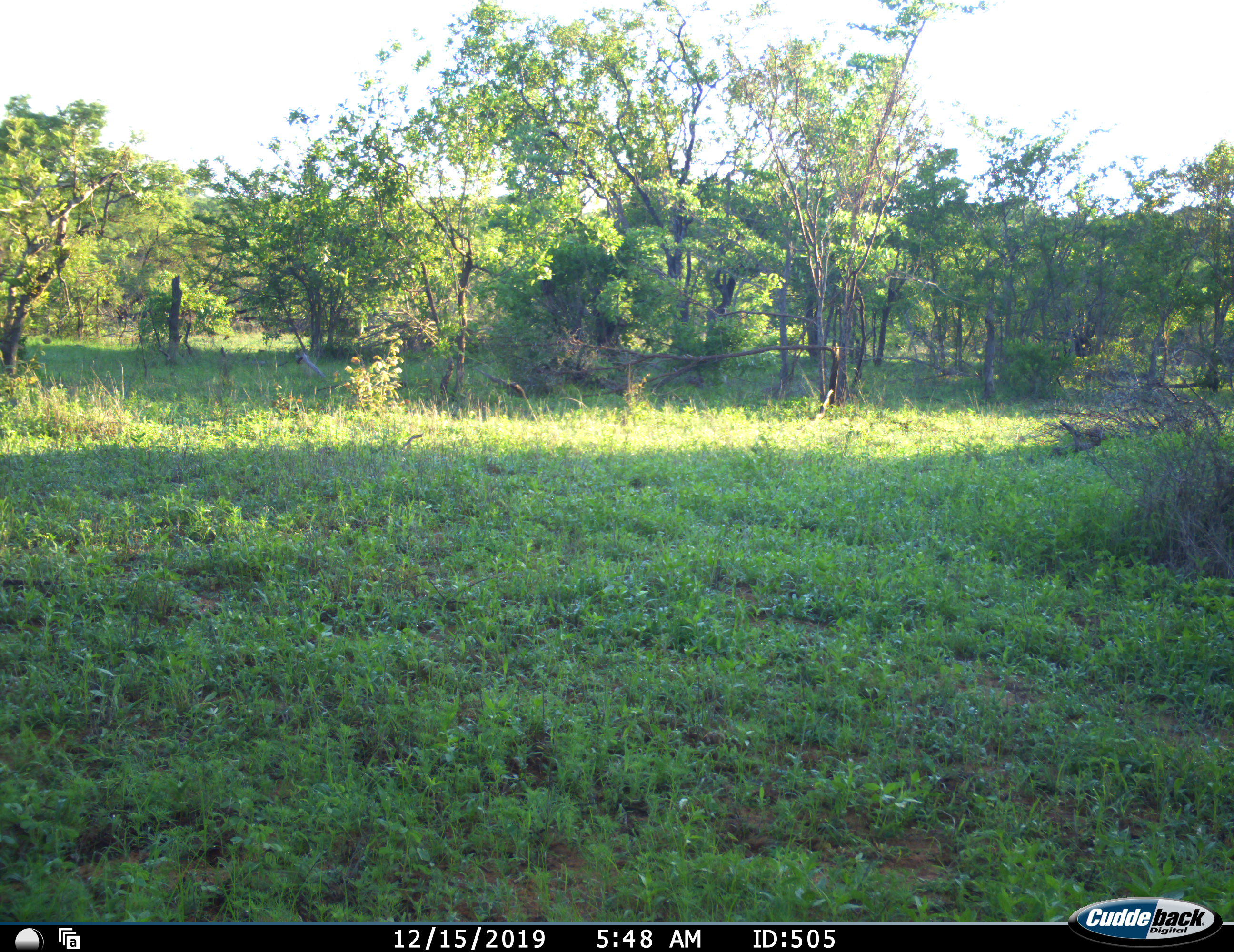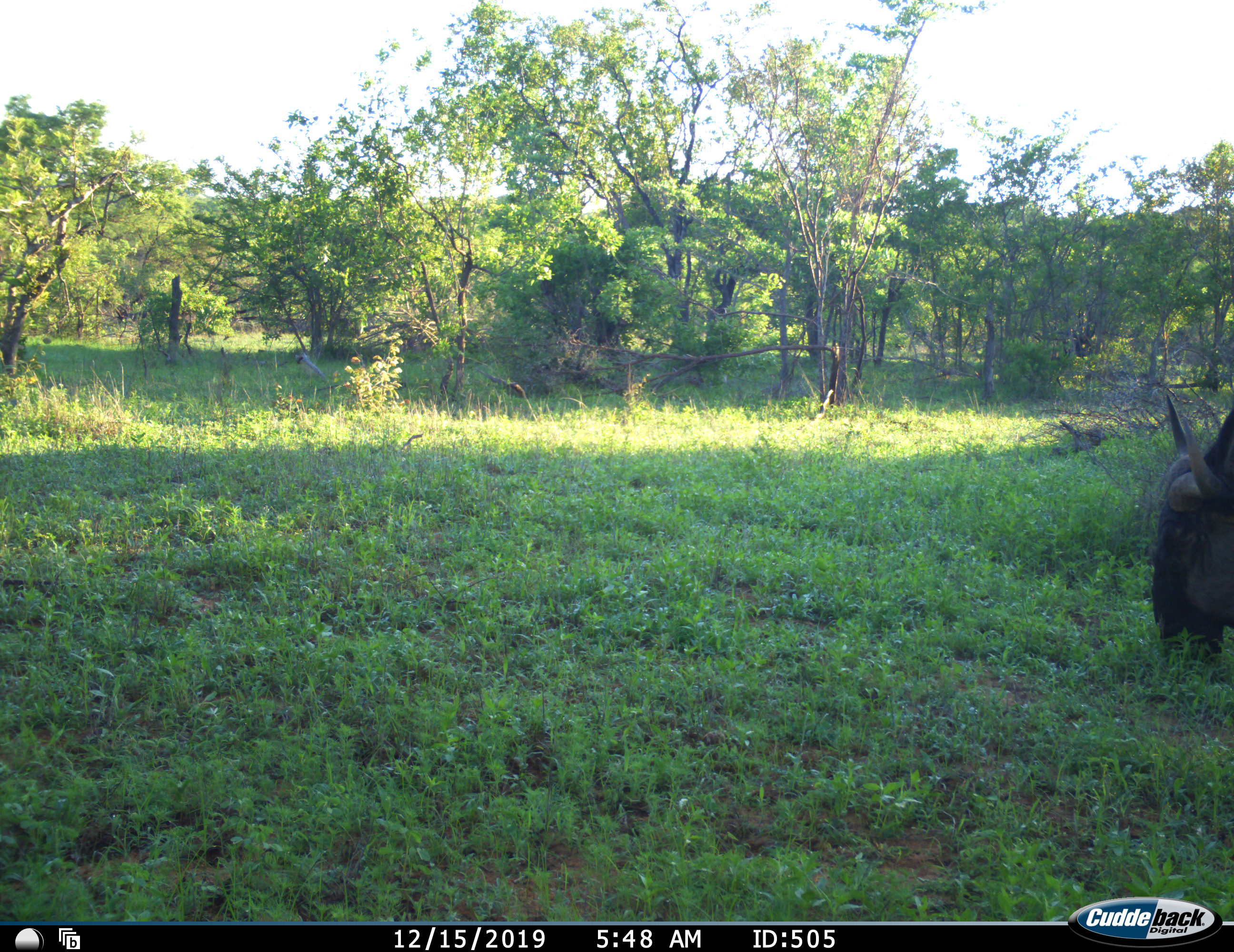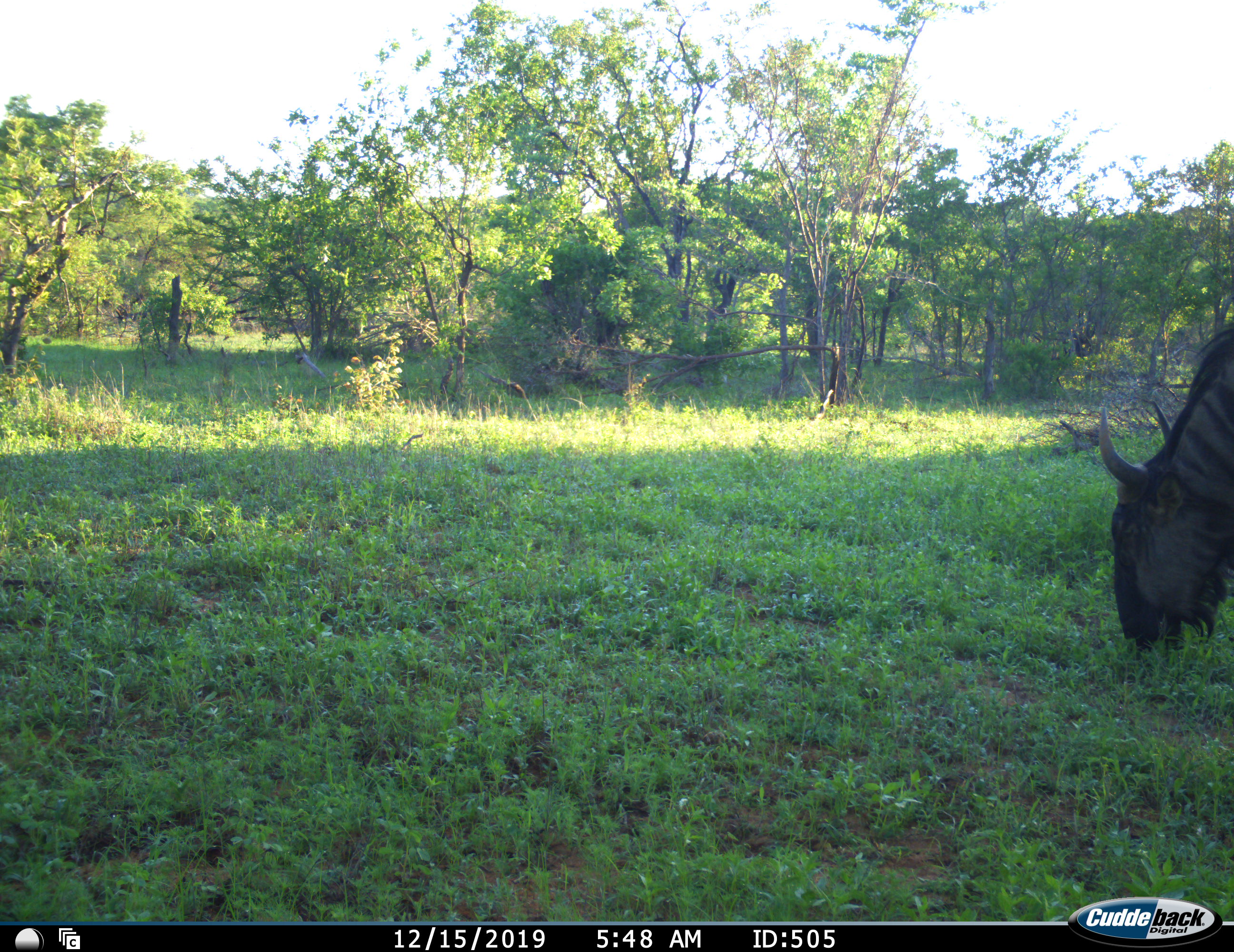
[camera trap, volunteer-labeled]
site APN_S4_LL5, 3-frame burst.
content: unidentified animal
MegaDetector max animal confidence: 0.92